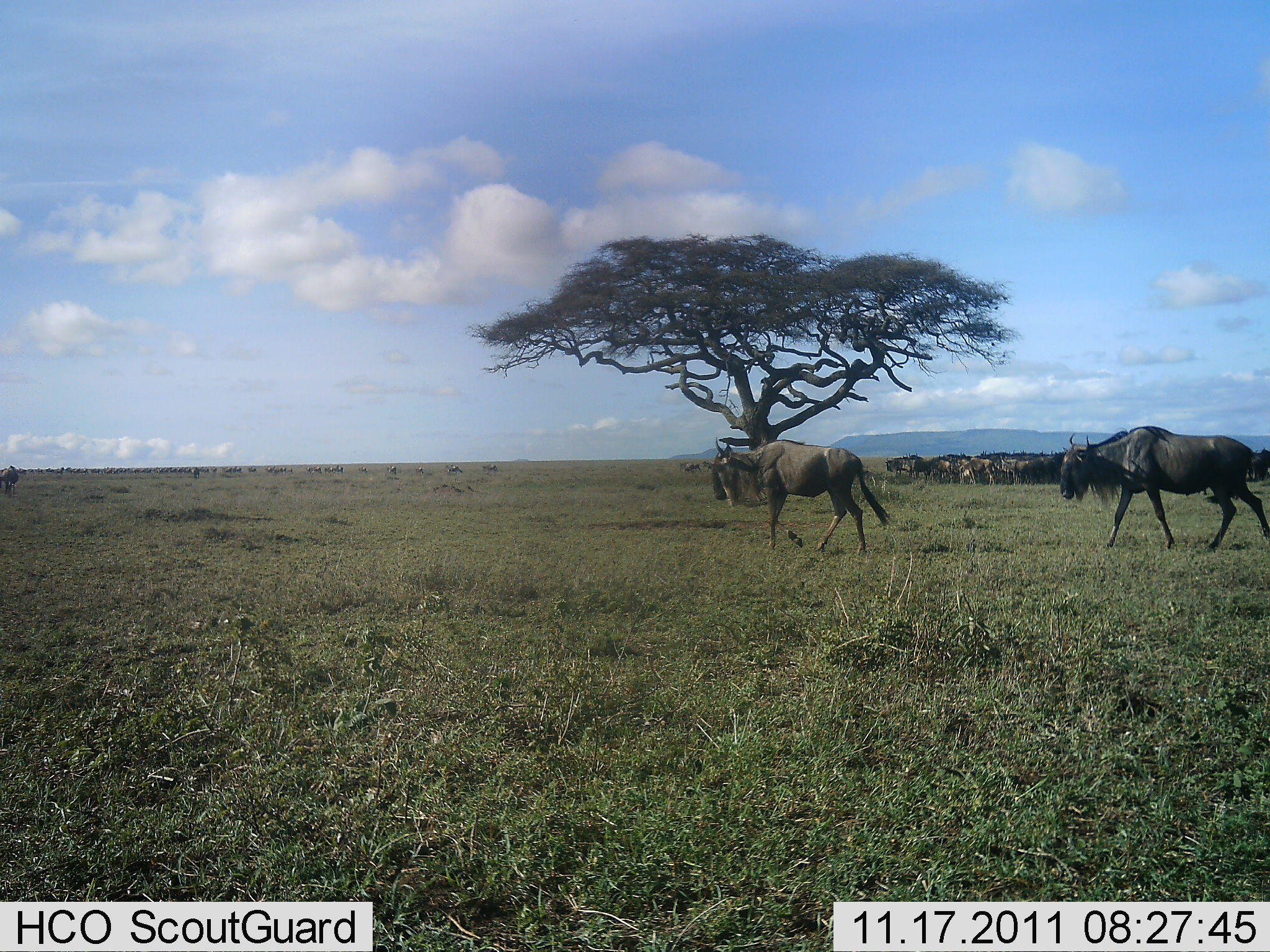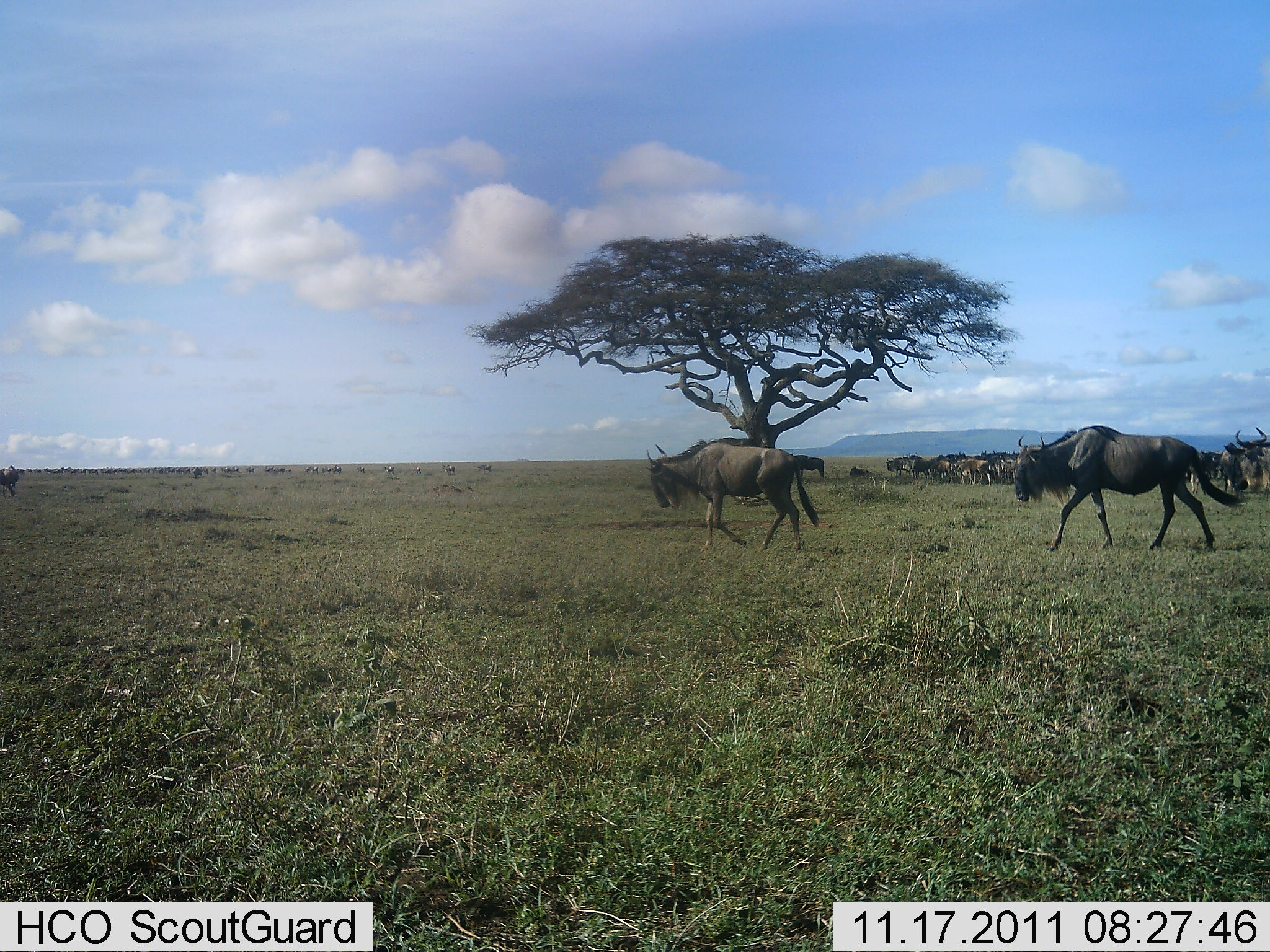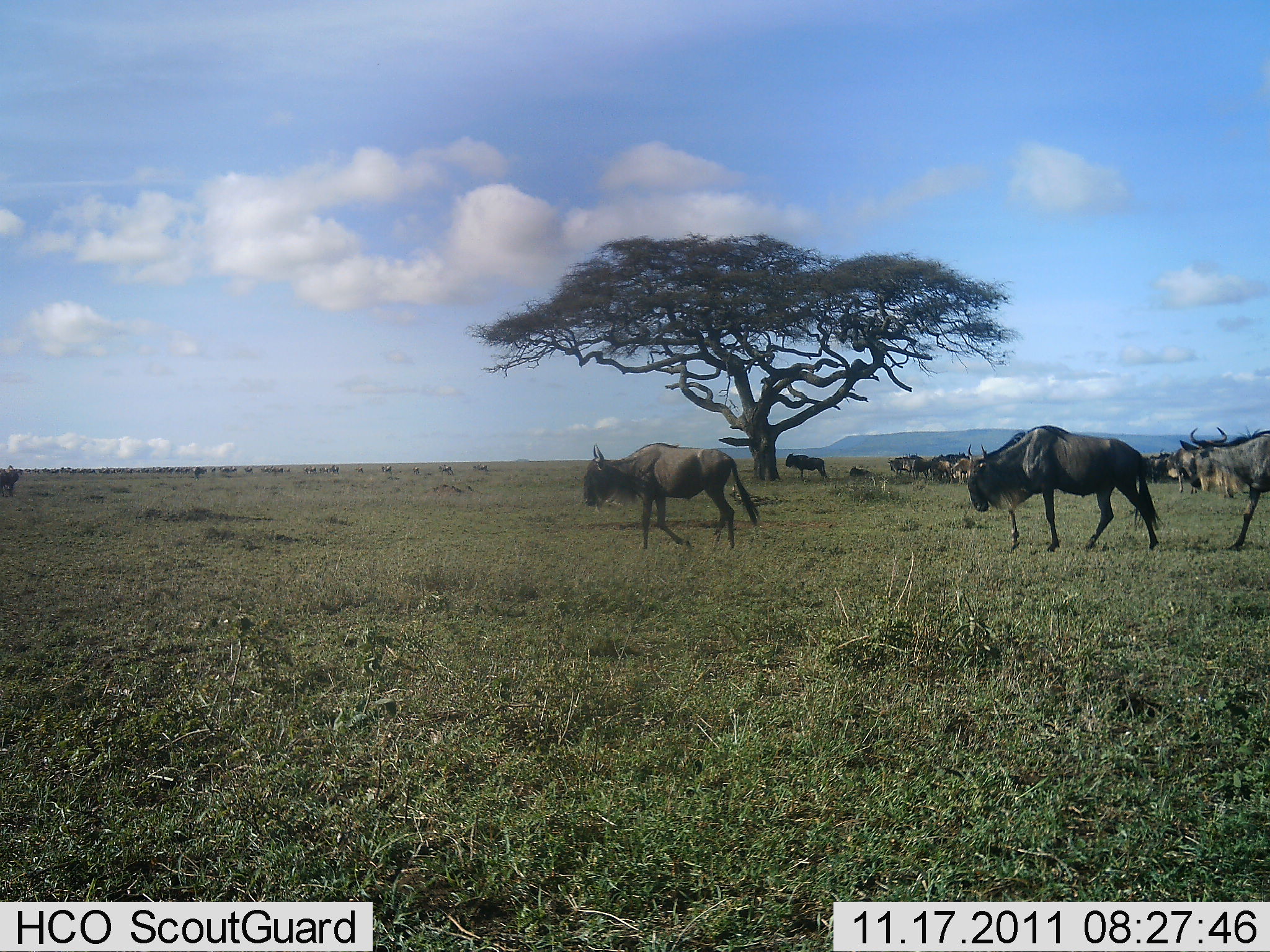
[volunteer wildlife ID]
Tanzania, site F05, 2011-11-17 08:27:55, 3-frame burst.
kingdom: Animalia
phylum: Chordata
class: Mammalia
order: Artiodactyla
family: Bovidae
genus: Connochaetes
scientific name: Connochaetes taurinus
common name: blue wildebeest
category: wildebeest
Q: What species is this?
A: Wildebeest (blue wildebeest) (Connochaetes taurinus).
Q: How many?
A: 11-50.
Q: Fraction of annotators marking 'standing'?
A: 33%.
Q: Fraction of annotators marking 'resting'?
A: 0%.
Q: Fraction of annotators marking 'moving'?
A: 92%.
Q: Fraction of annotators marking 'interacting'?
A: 0%.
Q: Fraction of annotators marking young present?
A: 0%.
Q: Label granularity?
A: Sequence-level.